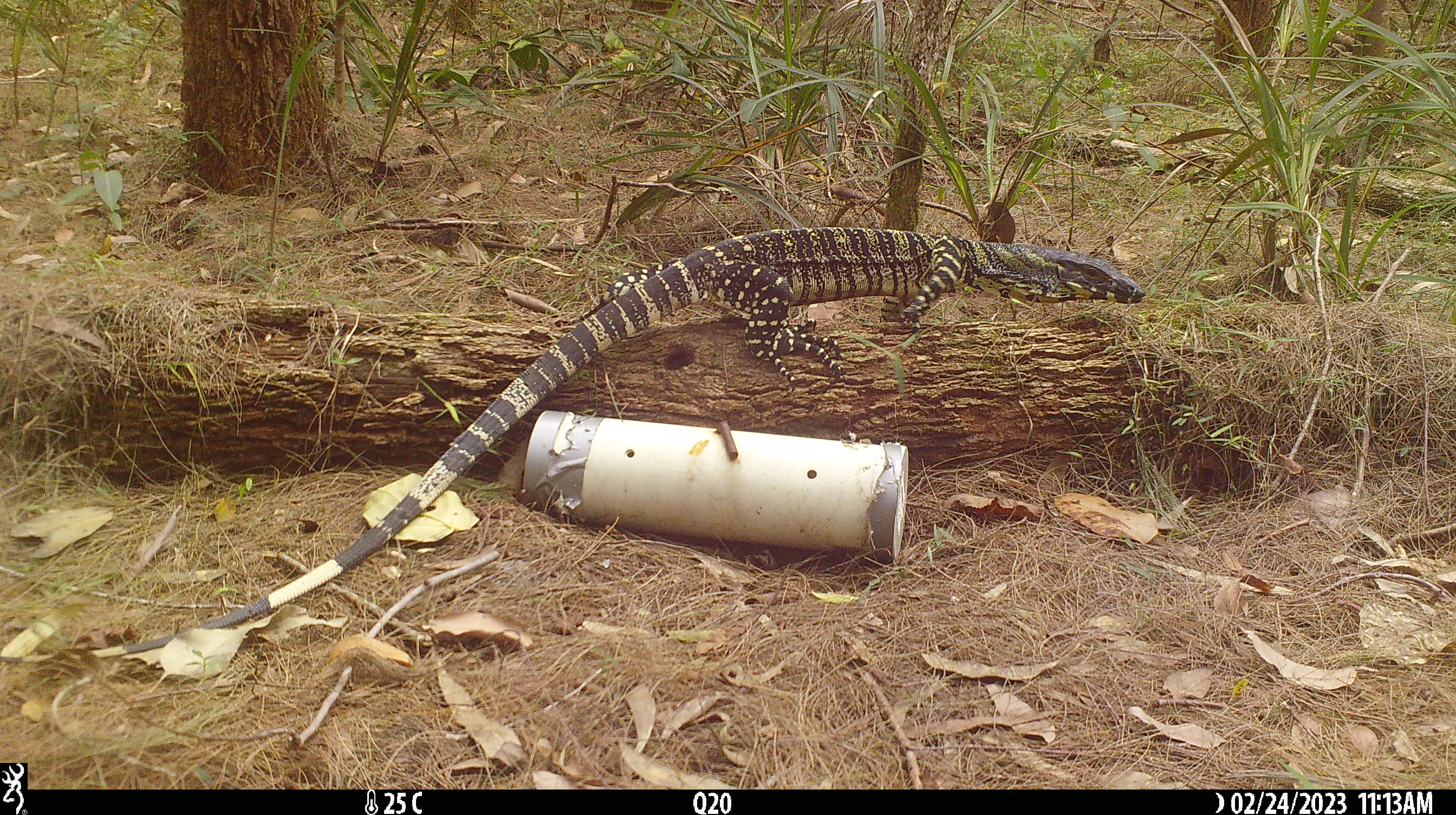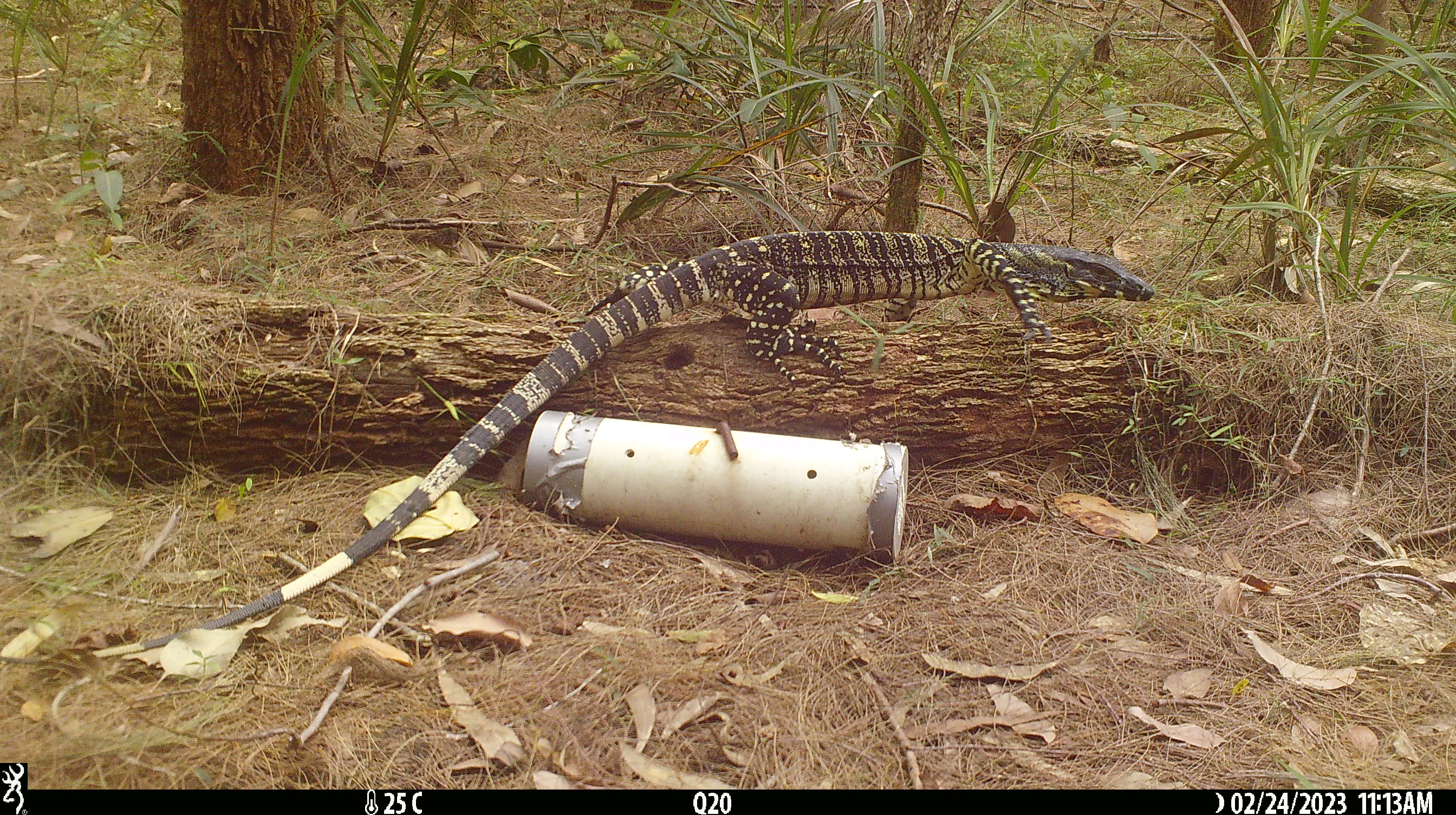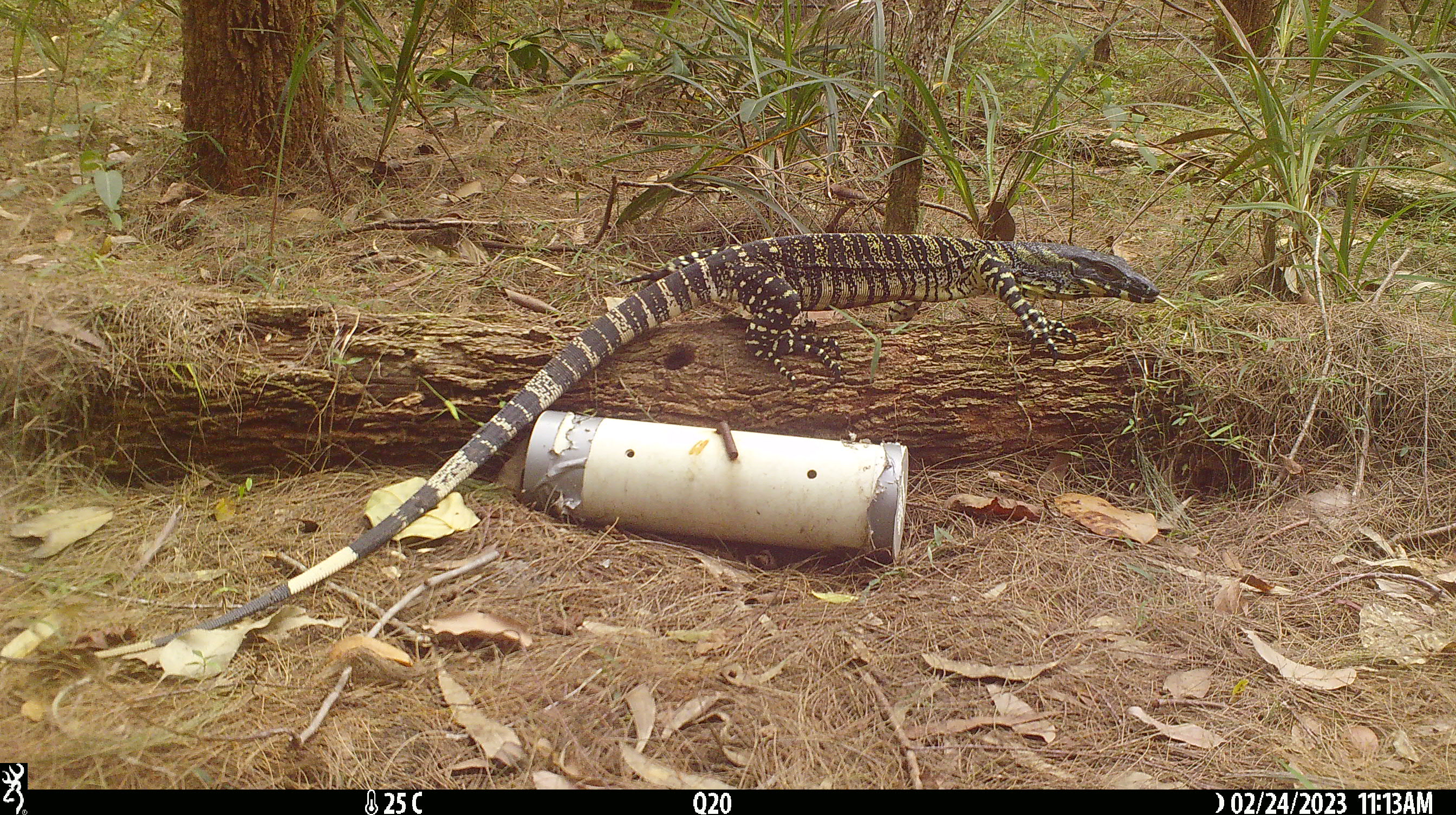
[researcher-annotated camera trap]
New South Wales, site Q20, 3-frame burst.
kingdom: Animalia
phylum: Chordata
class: Reptilia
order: Squamata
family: Varanidae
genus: Varanus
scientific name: Varanus varius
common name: lace monitor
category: goanna